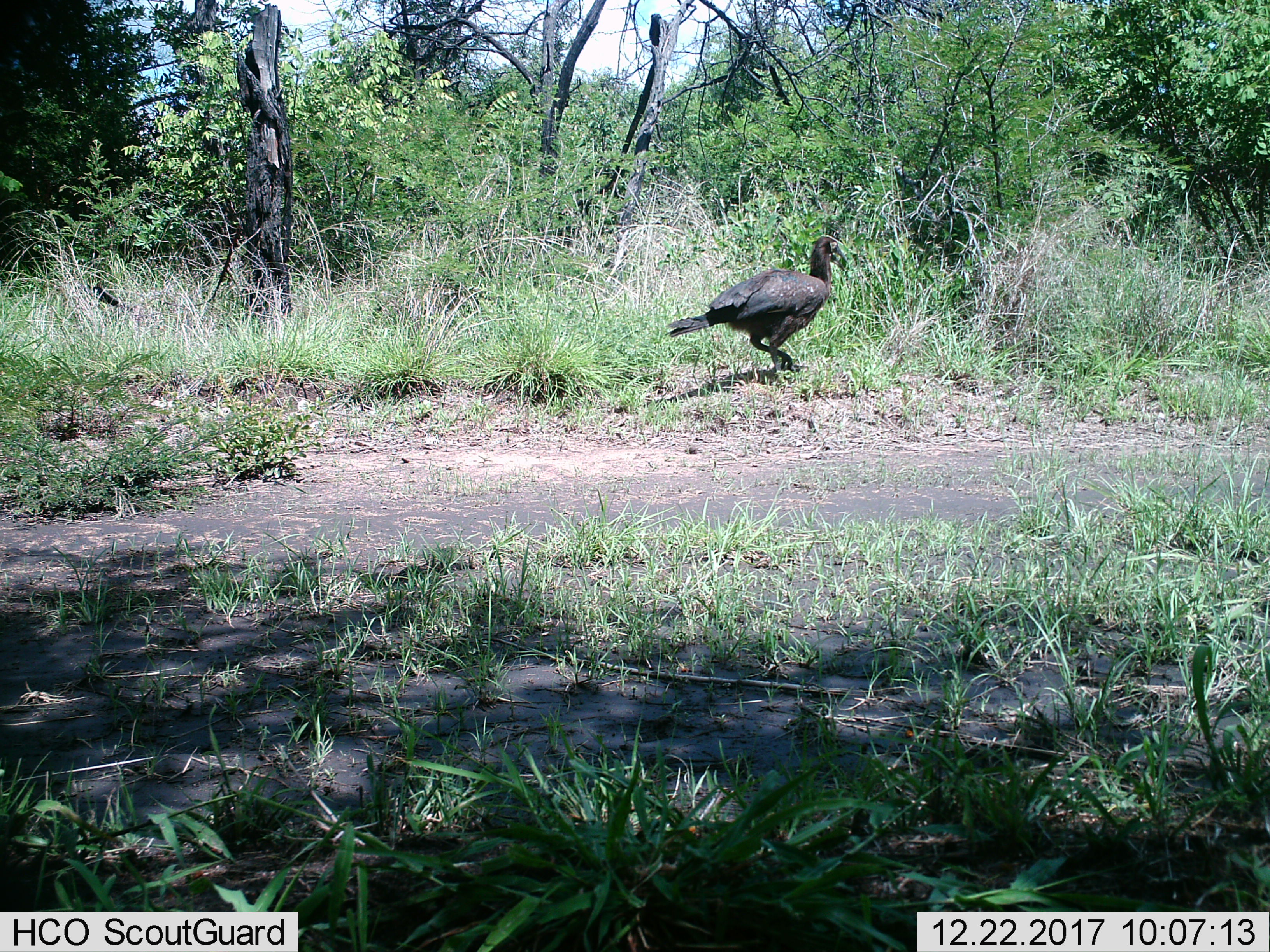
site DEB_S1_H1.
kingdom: Animalia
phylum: Chordata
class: Aves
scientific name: Aves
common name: bird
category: birdother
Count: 1.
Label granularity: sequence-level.